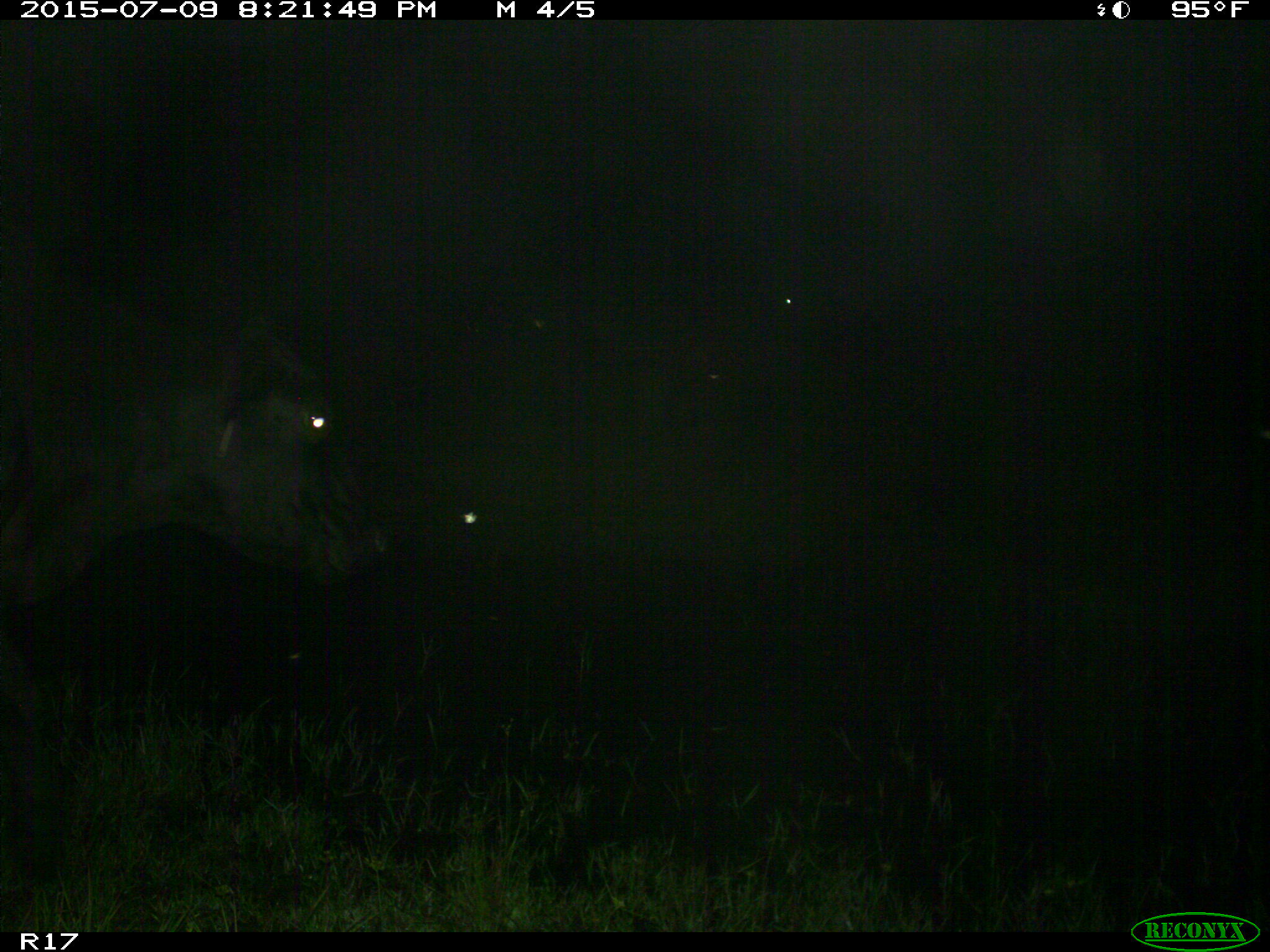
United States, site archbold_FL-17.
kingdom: Animalia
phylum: Chordata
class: Mammalia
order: Artiodactyla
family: Bovidae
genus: Bos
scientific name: Bos taurus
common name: domestic cow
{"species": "Bos taurus (domestic cow)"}